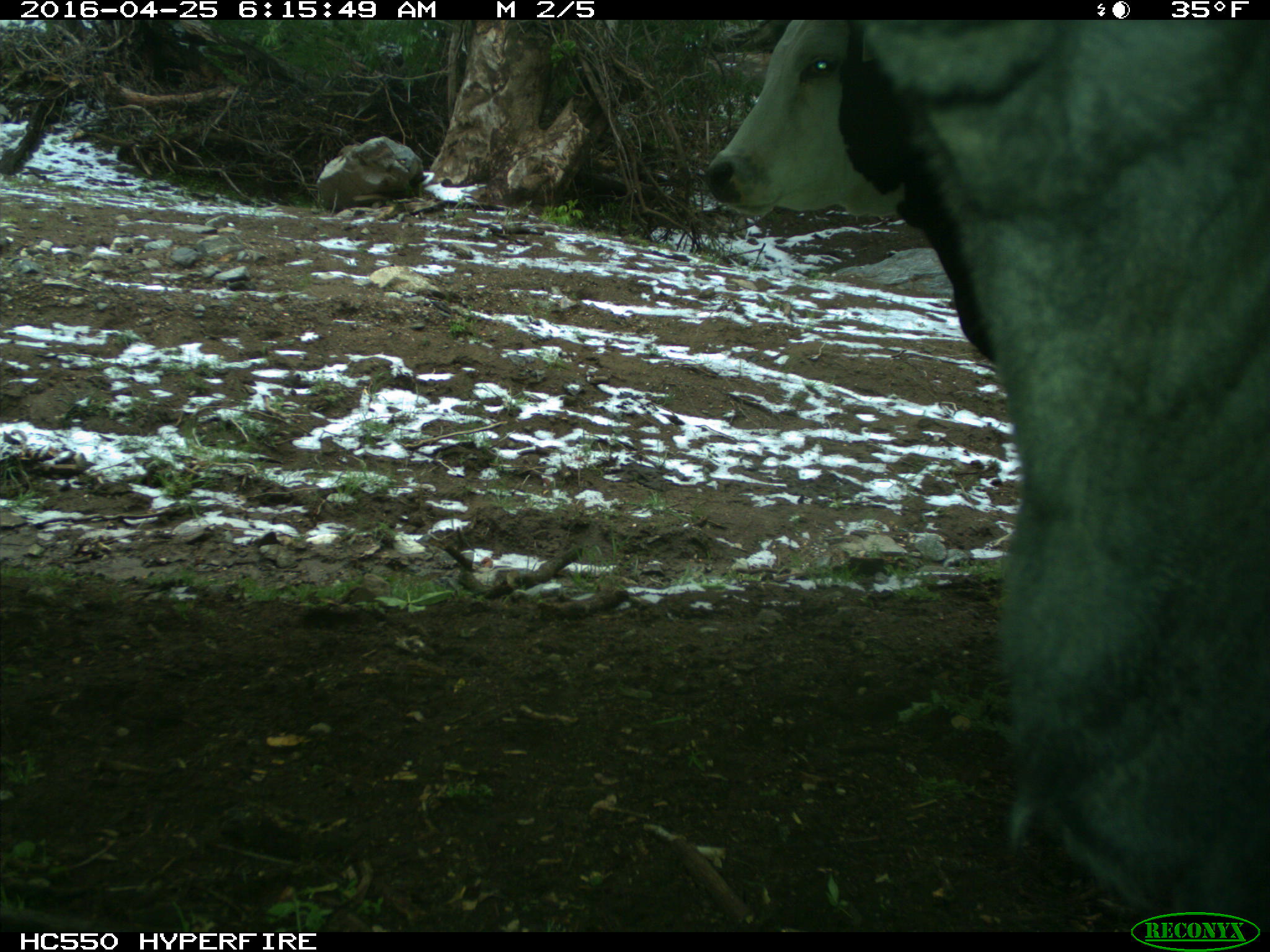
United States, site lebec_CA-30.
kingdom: Animalia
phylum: Chordata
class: Mammalia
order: Artiodactyla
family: Bovidae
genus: Bos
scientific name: Bos taurus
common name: domestic cow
Bos taurus (domestic cow).